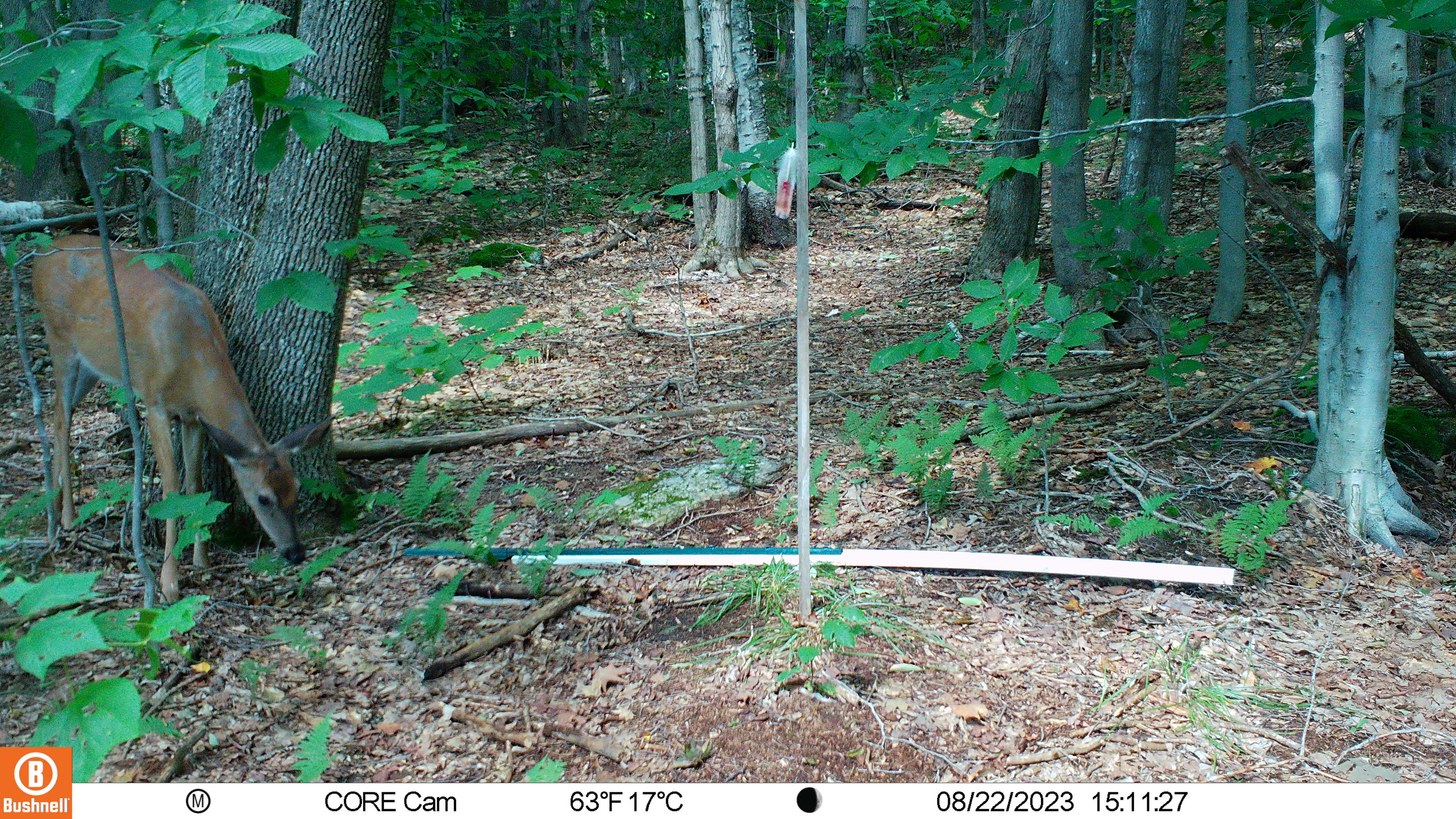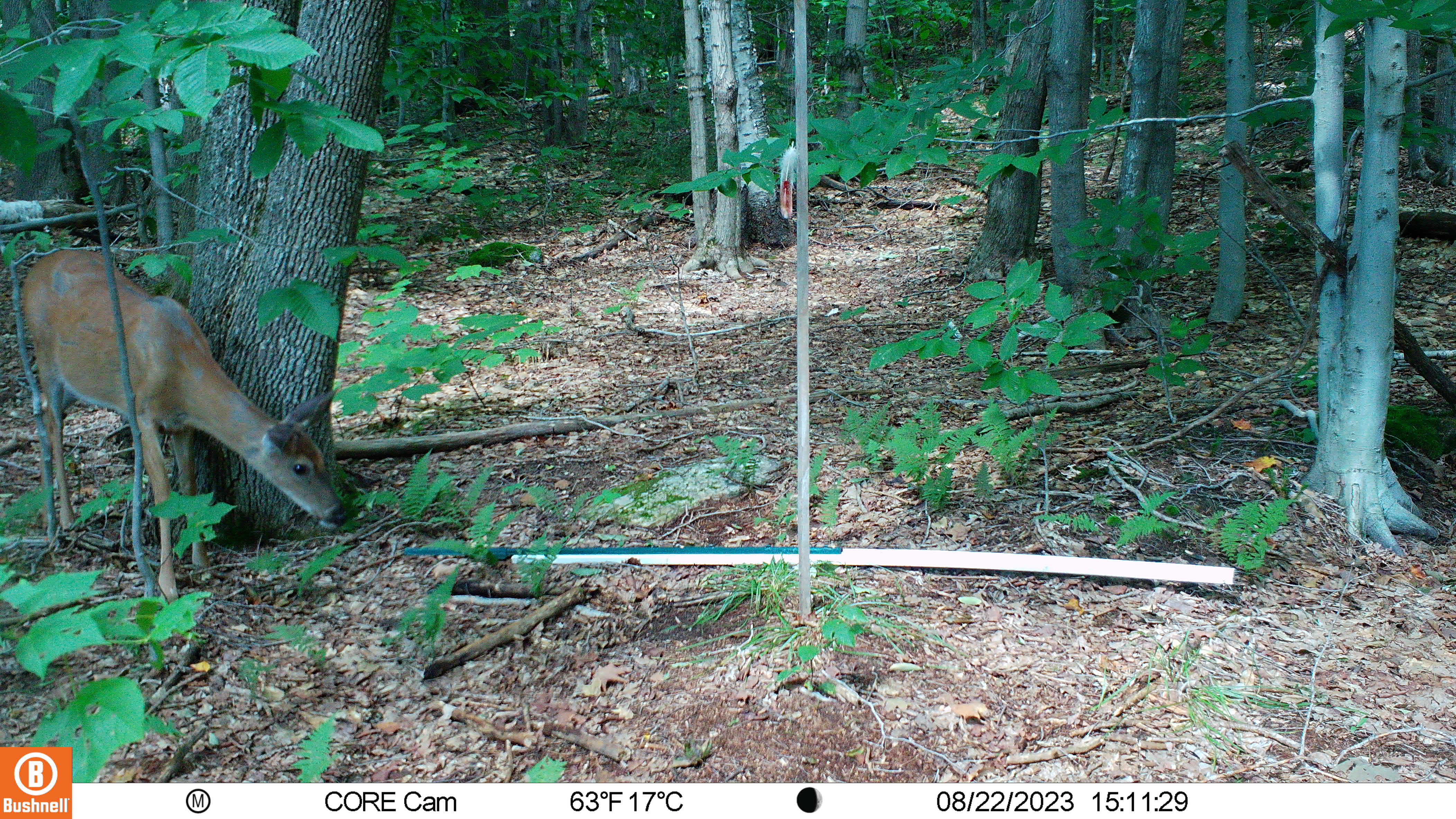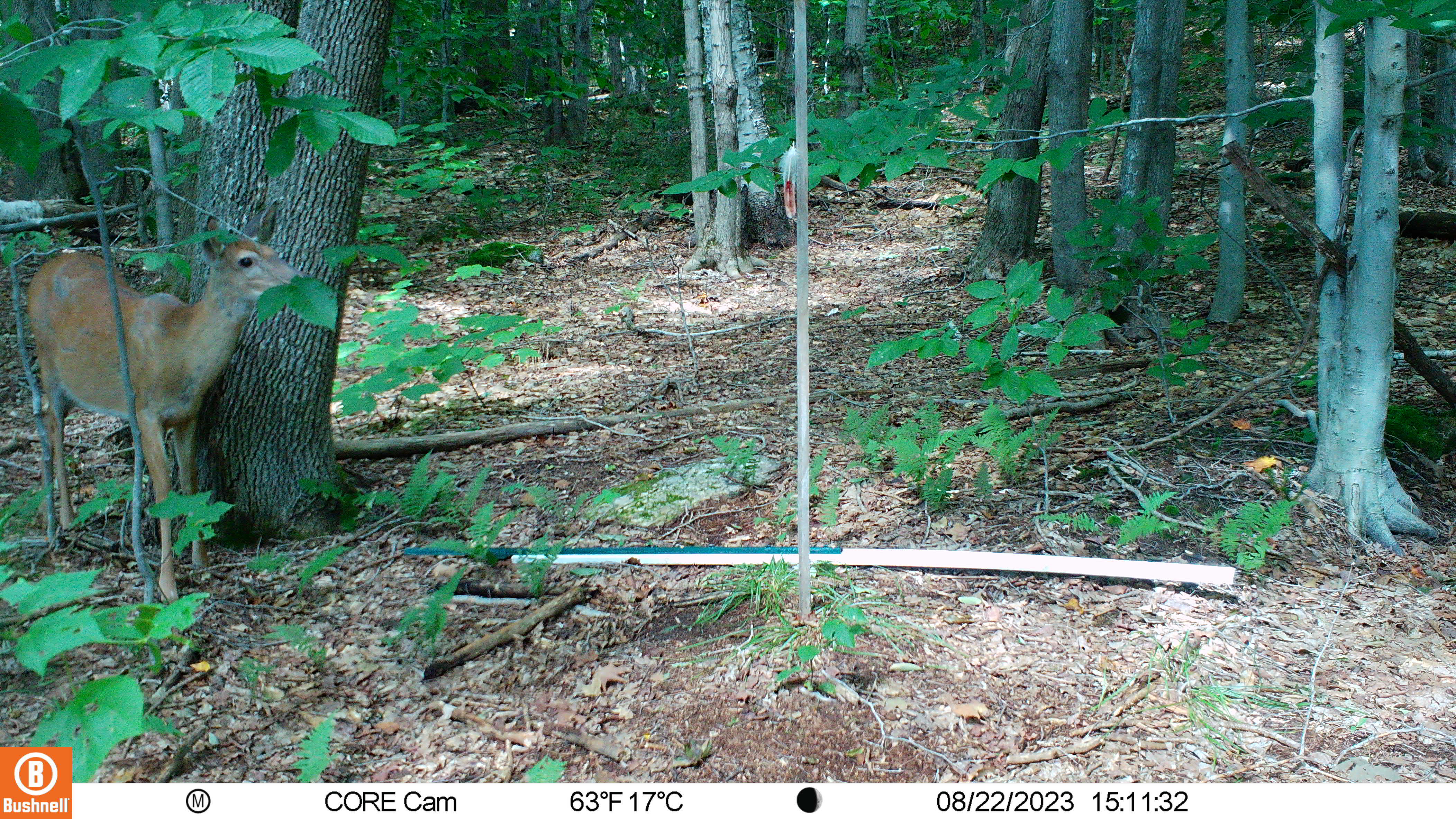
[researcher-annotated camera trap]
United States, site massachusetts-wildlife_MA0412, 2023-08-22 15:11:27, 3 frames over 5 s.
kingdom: Animalia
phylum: Chordata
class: Mammalia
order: Artiodactyla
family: Cervidae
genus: Odocoileus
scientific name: Odocoileus virginianus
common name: white-tailed deer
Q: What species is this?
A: White-tailed deer (Odocoileus virginianus).